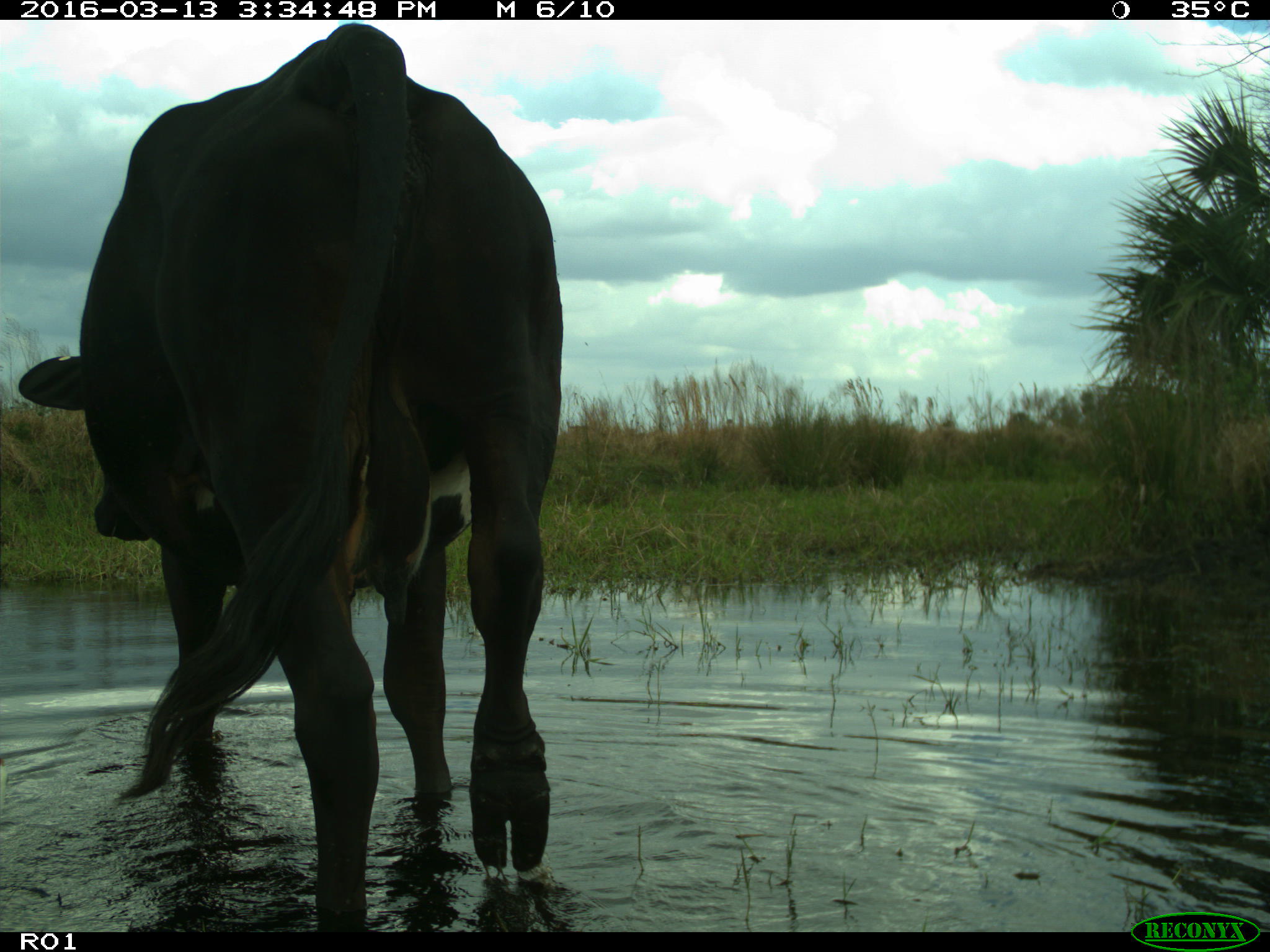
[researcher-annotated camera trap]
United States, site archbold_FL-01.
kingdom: Animalia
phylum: Chordata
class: Mammalia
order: Artiodactyla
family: Bovidae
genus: Bos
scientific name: Bos taurus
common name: domestic cow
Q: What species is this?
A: Bos taurus (domestic cow).